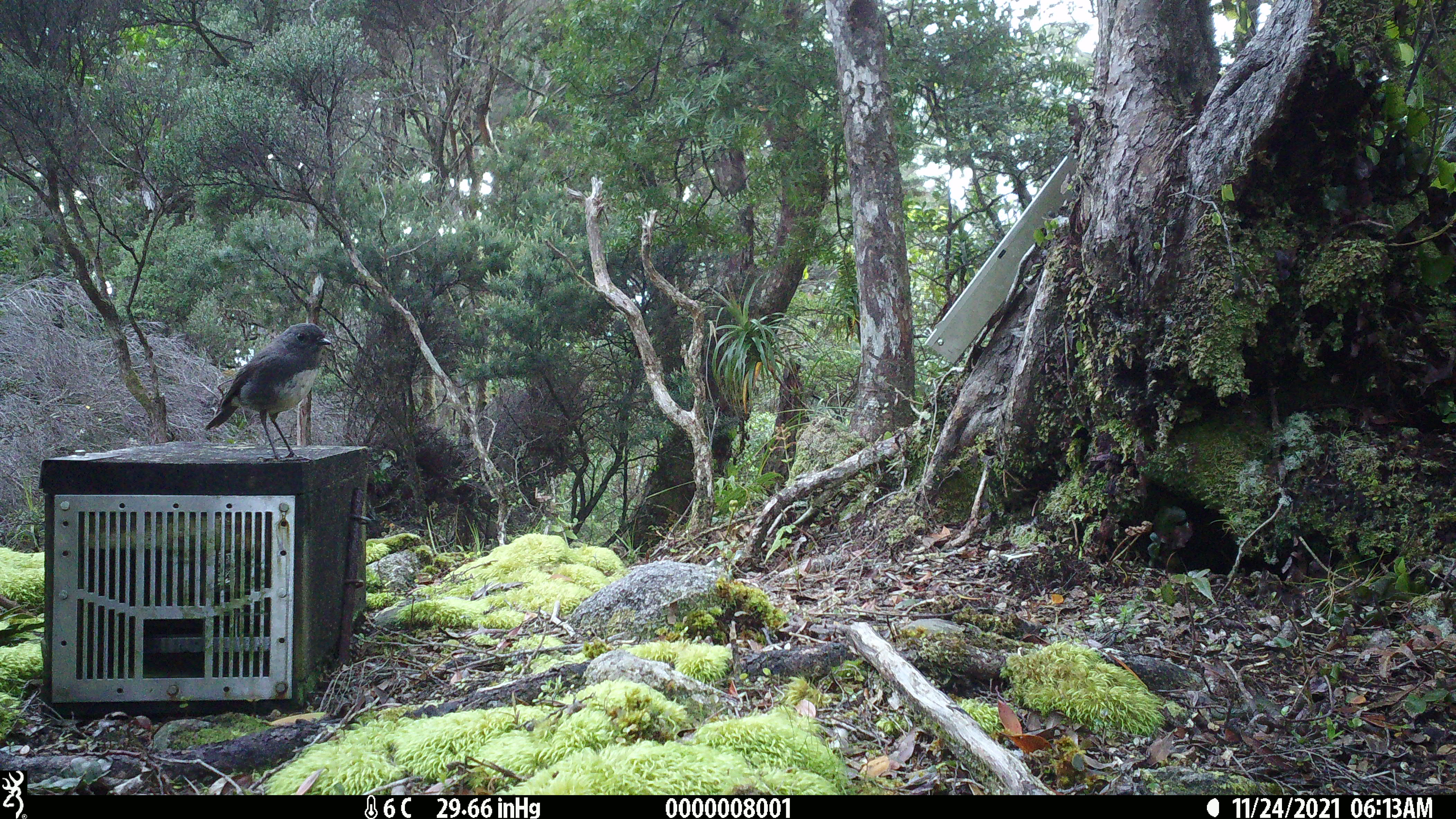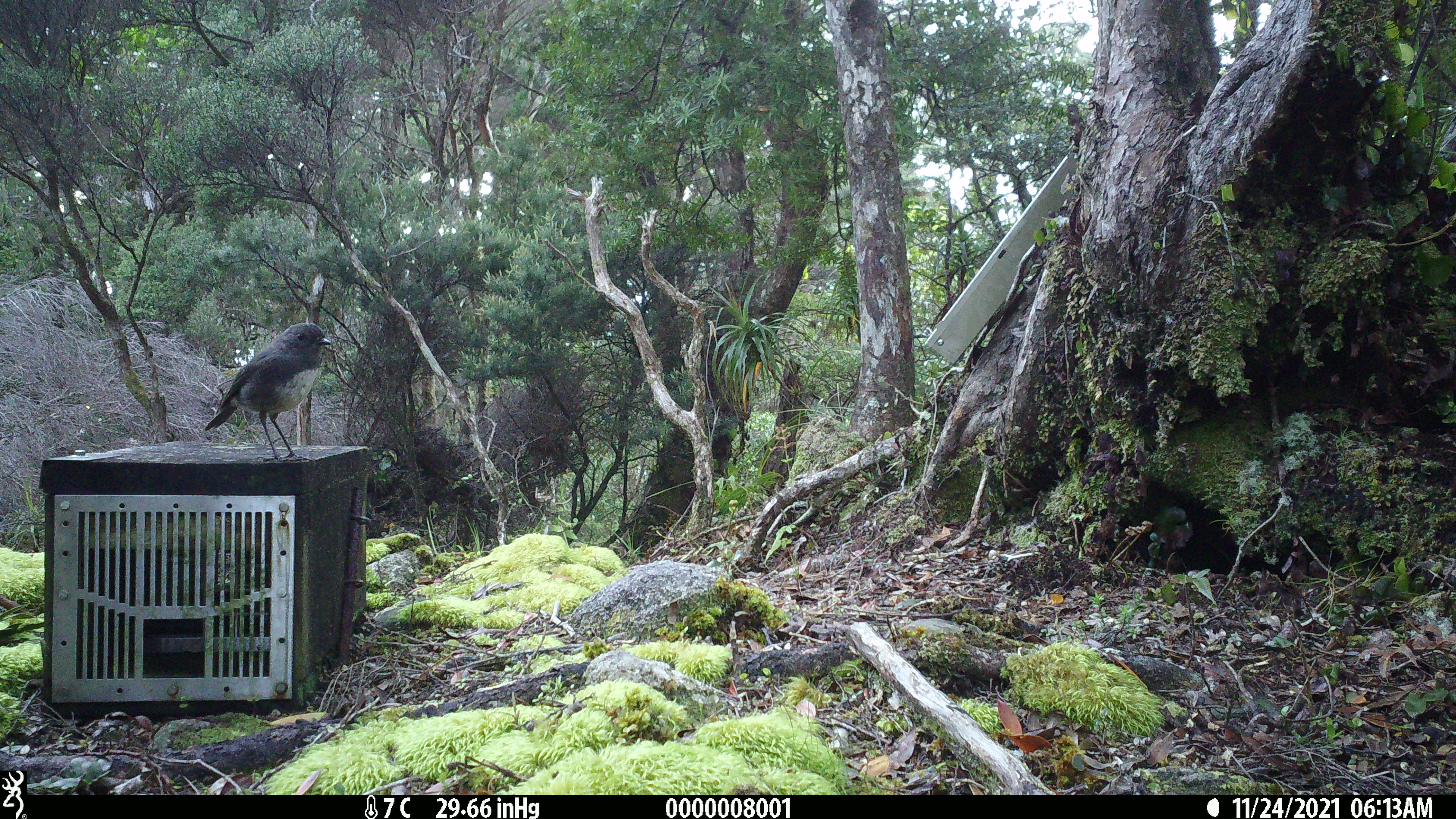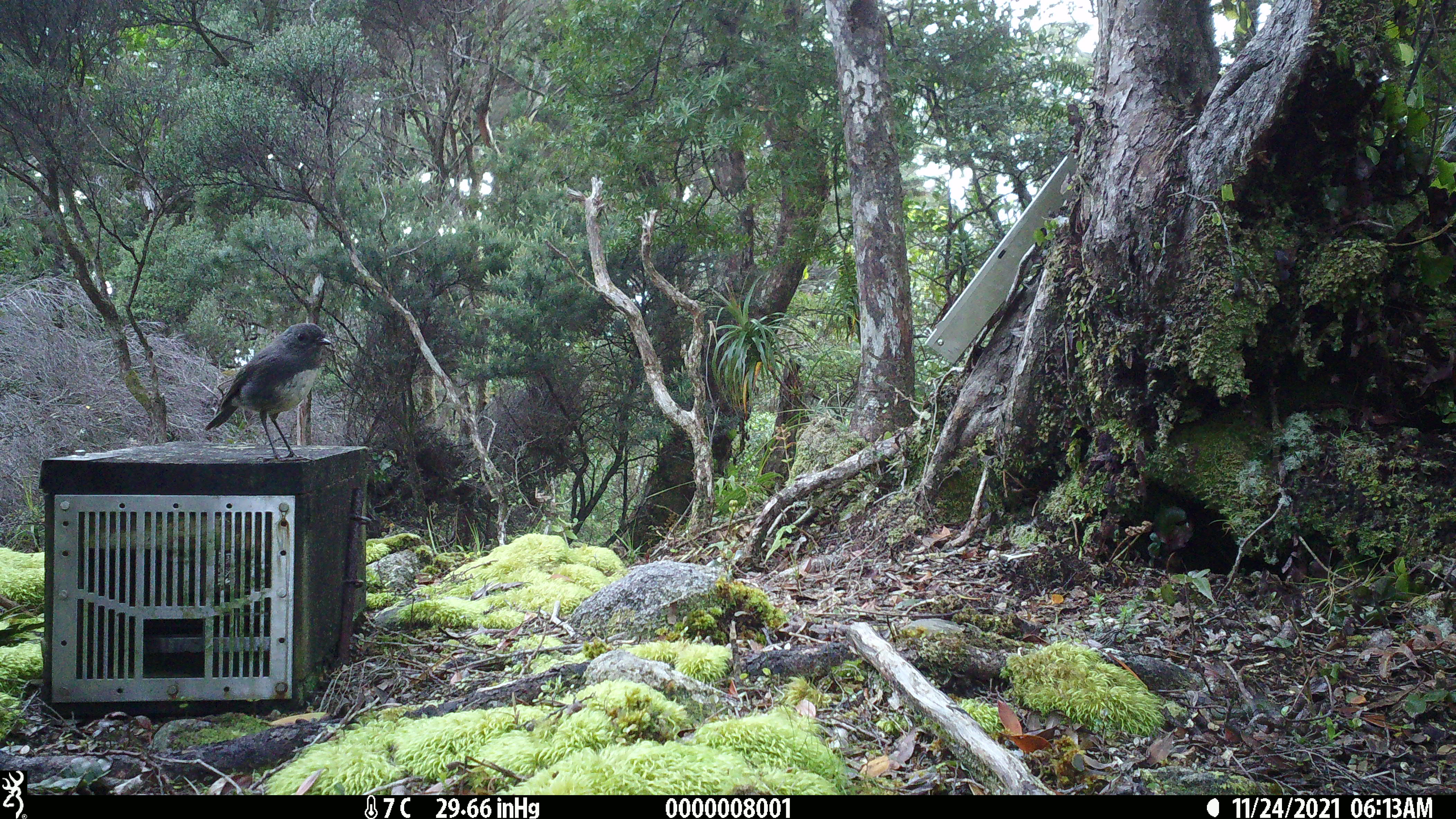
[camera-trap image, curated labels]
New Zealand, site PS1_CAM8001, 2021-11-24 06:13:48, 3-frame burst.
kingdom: Animalia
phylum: Chordata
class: Aves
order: Passeriformes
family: Petroicidae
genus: Petroica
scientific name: Petroica australis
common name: new zealand robin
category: robin